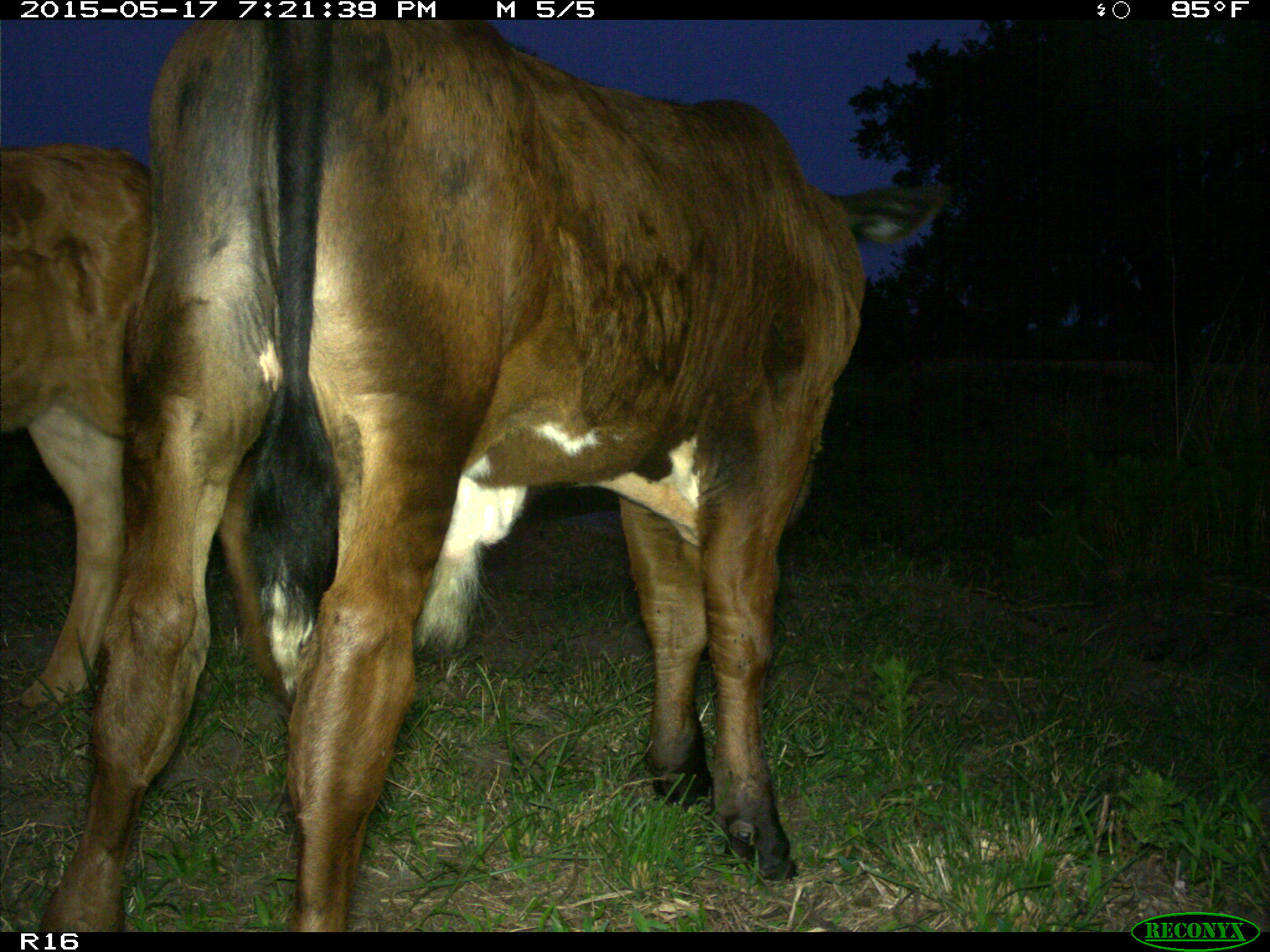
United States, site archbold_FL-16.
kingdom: Animalia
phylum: Chordata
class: Mammalia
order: Artiodactyla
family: Bovidae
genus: Bos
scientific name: Bos taurus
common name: domestic cow